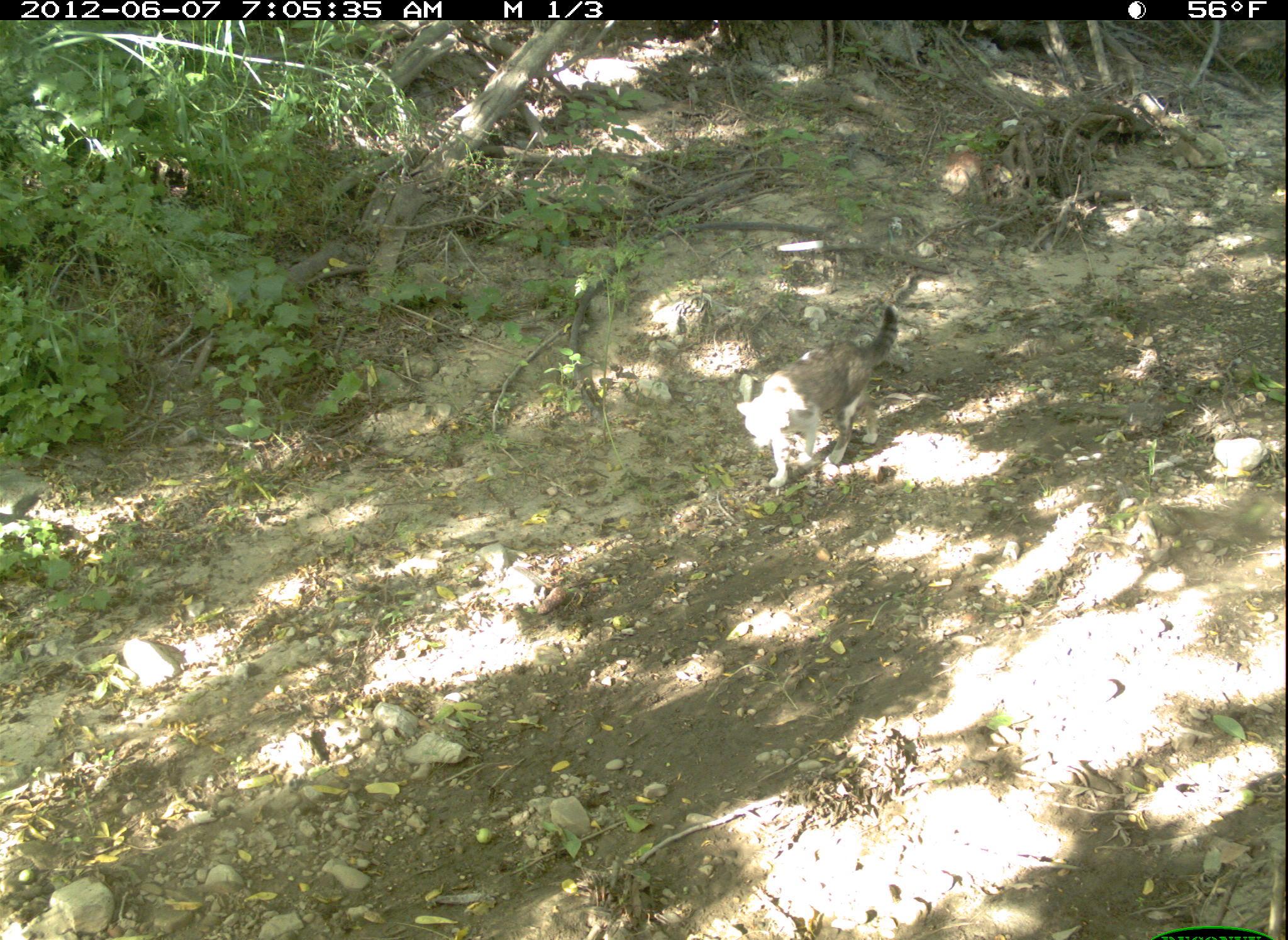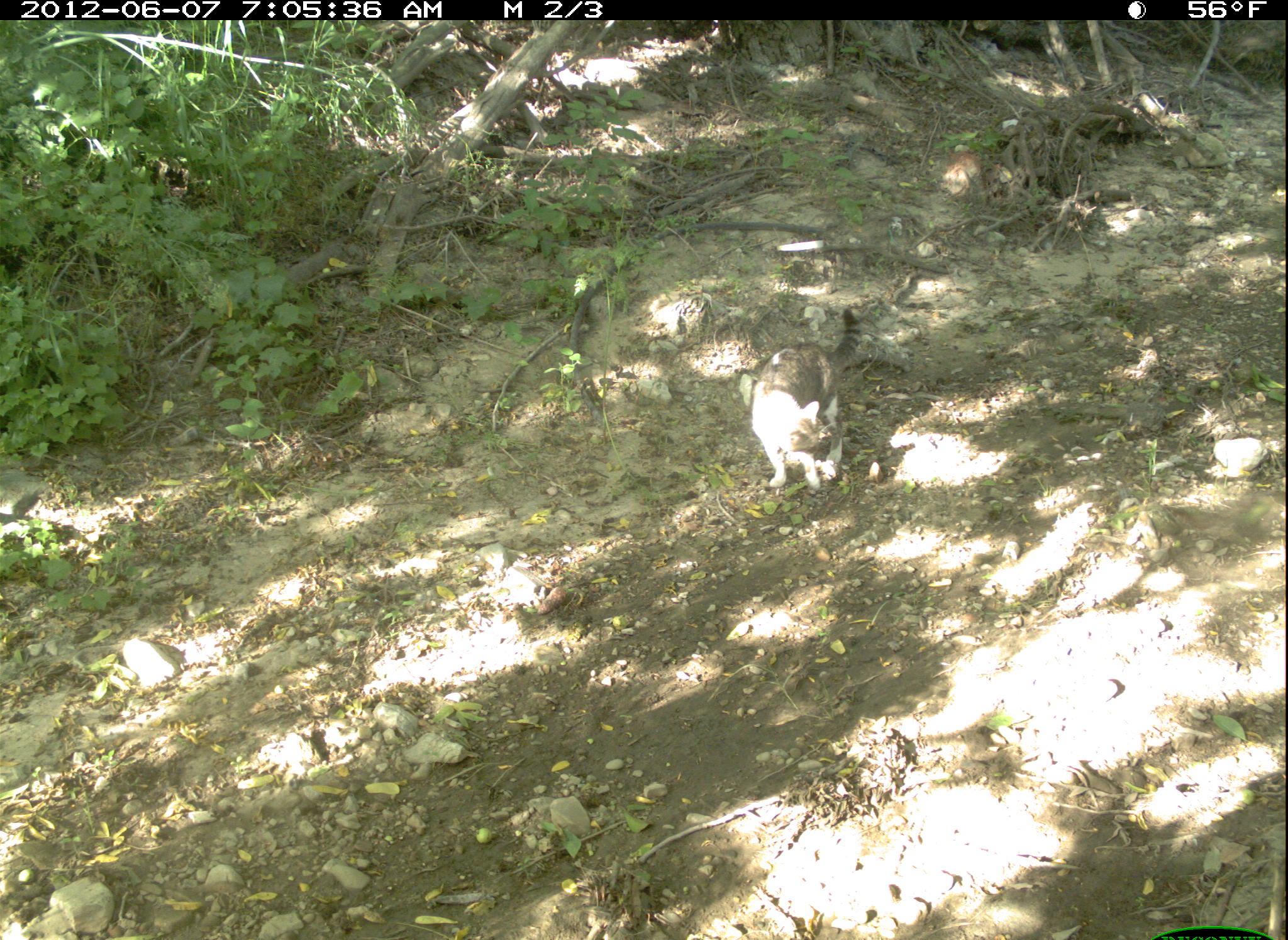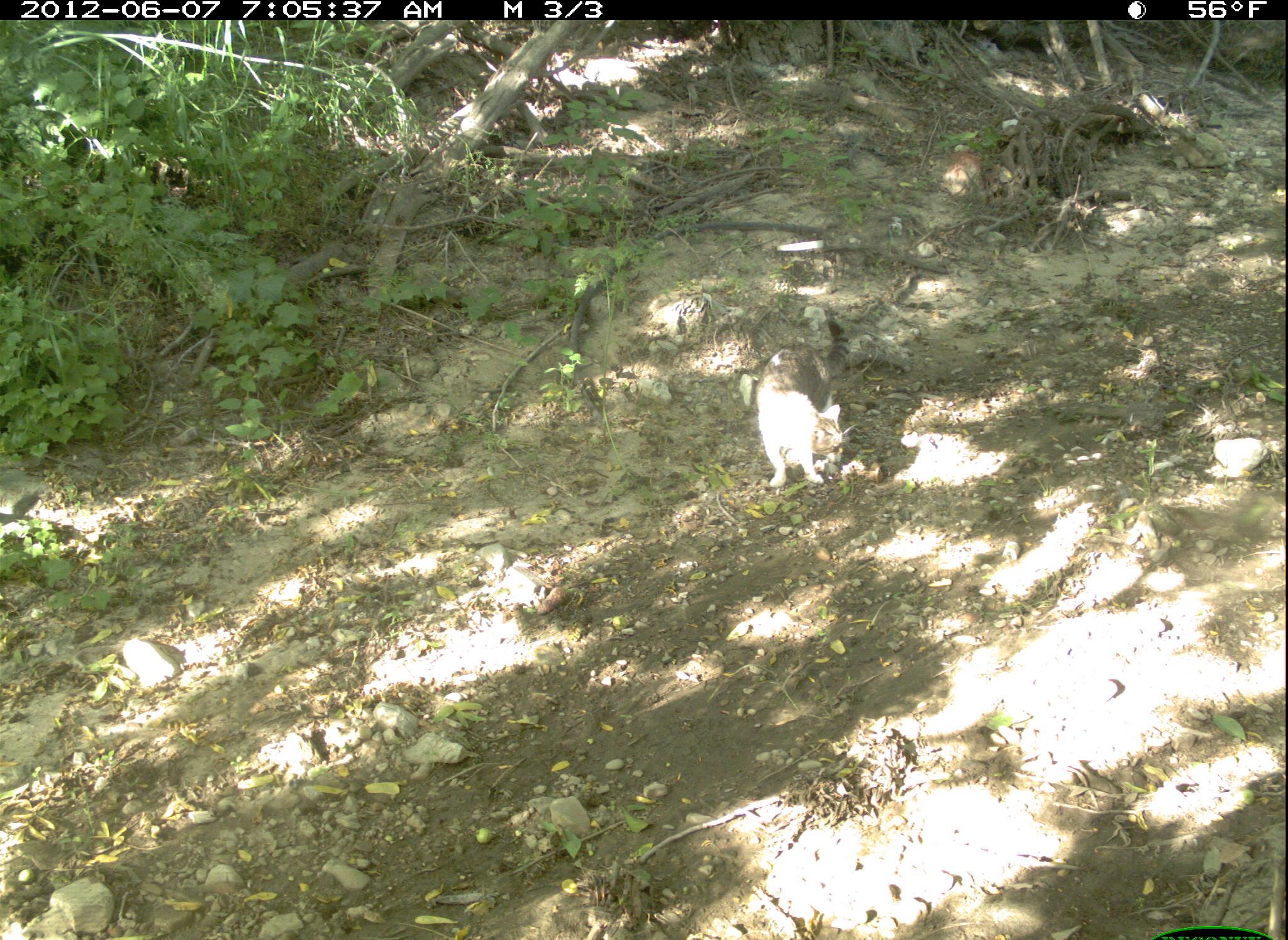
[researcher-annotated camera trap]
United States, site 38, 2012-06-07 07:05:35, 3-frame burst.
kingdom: Animalia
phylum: Chordata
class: Mammalia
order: Carnivora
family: Felidae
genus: Felis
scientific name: Felis catus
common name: cat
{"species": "cat (Felis catus)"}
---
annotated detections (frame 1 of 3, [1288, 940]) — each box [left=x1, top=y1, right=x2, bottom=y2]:
cat: [left=715, top=295, right=931, bottom=501]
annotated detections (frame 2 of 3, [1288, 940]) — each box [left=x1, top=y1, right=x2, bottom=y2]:
cat: [left=745, top=303, right=868, bottom=499]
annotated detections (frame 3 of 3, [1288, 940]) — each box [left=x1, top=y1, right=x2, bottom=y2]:
cat: [left=737, top=317, right=861, bottom=507]